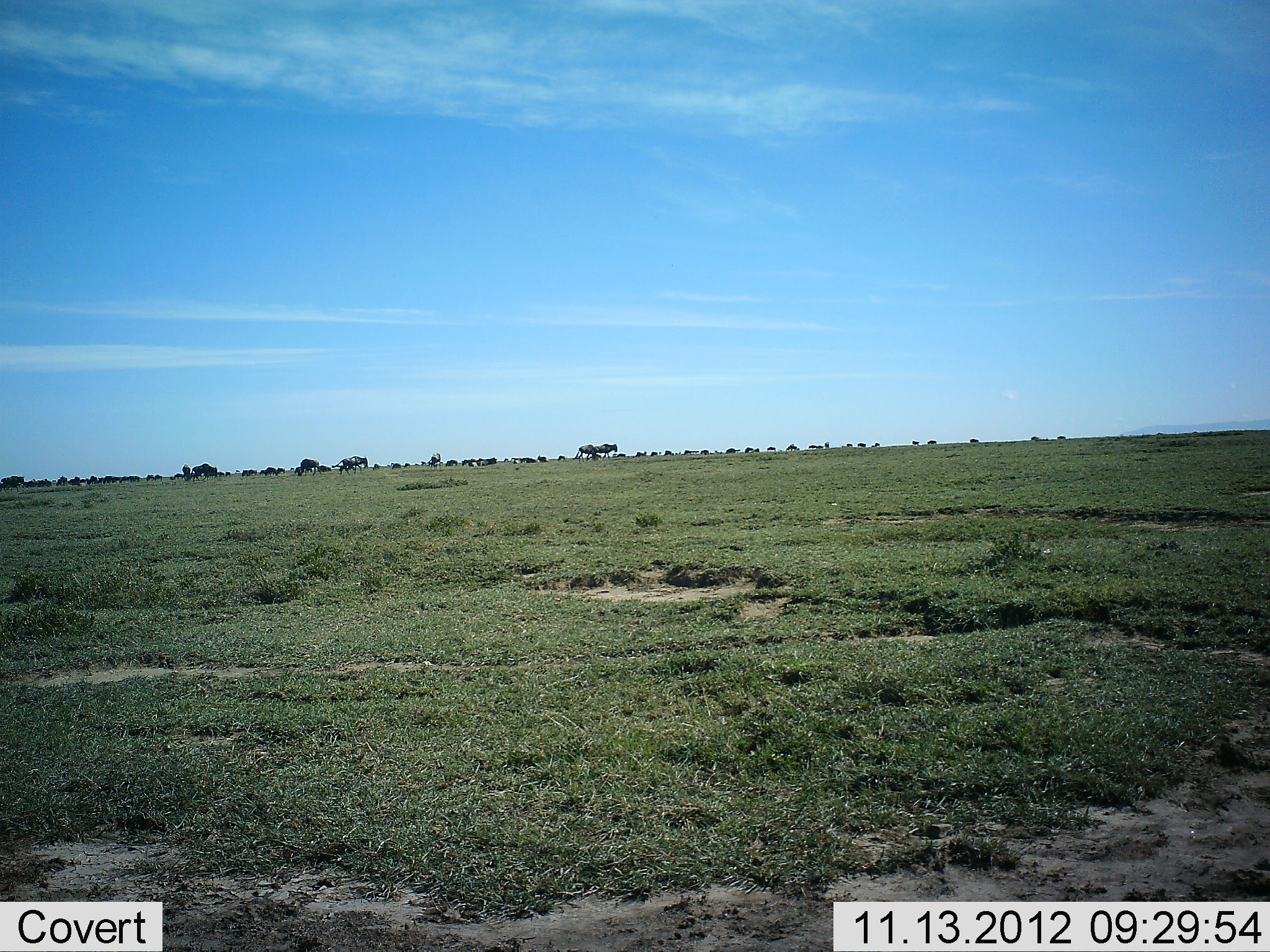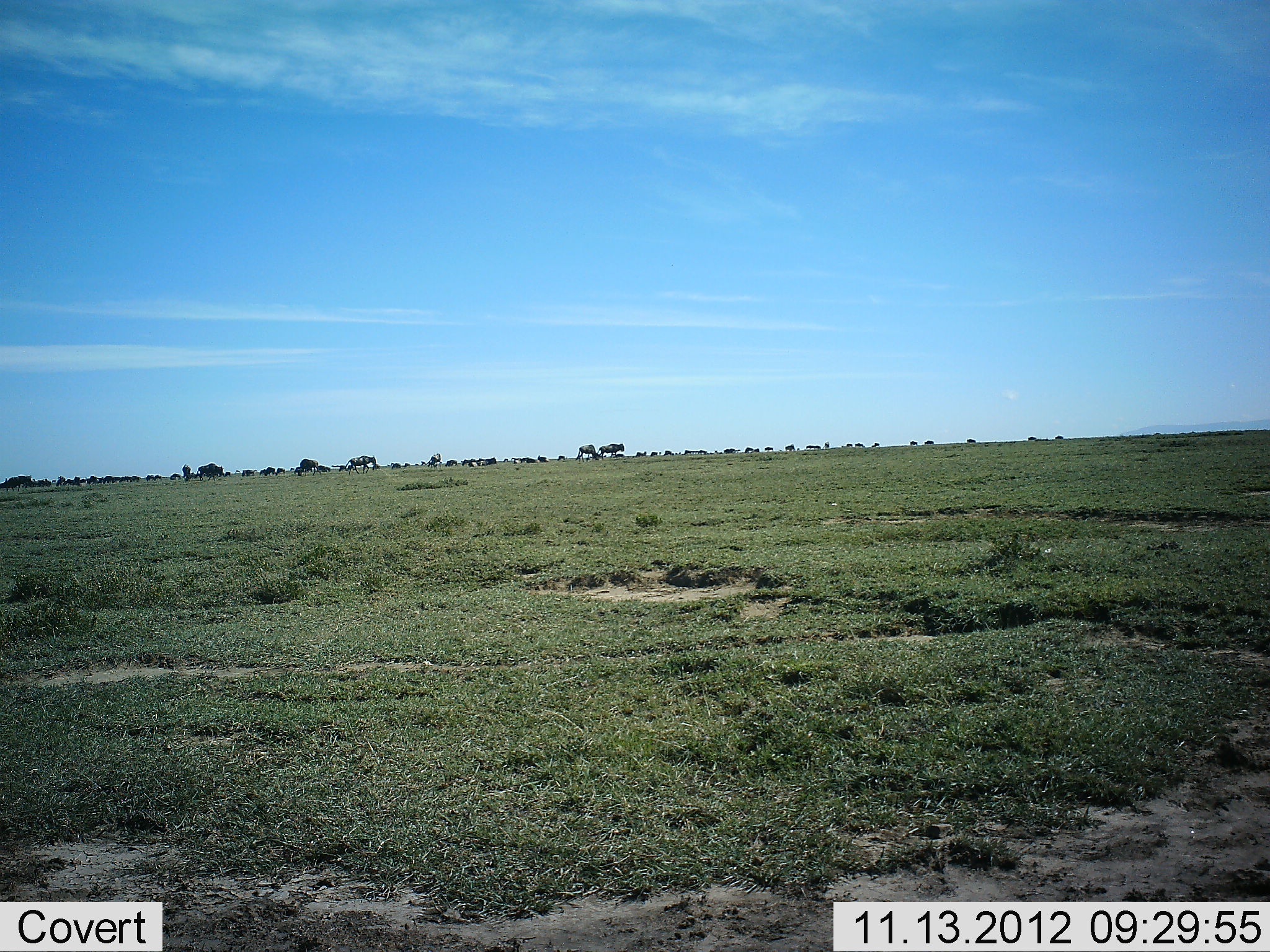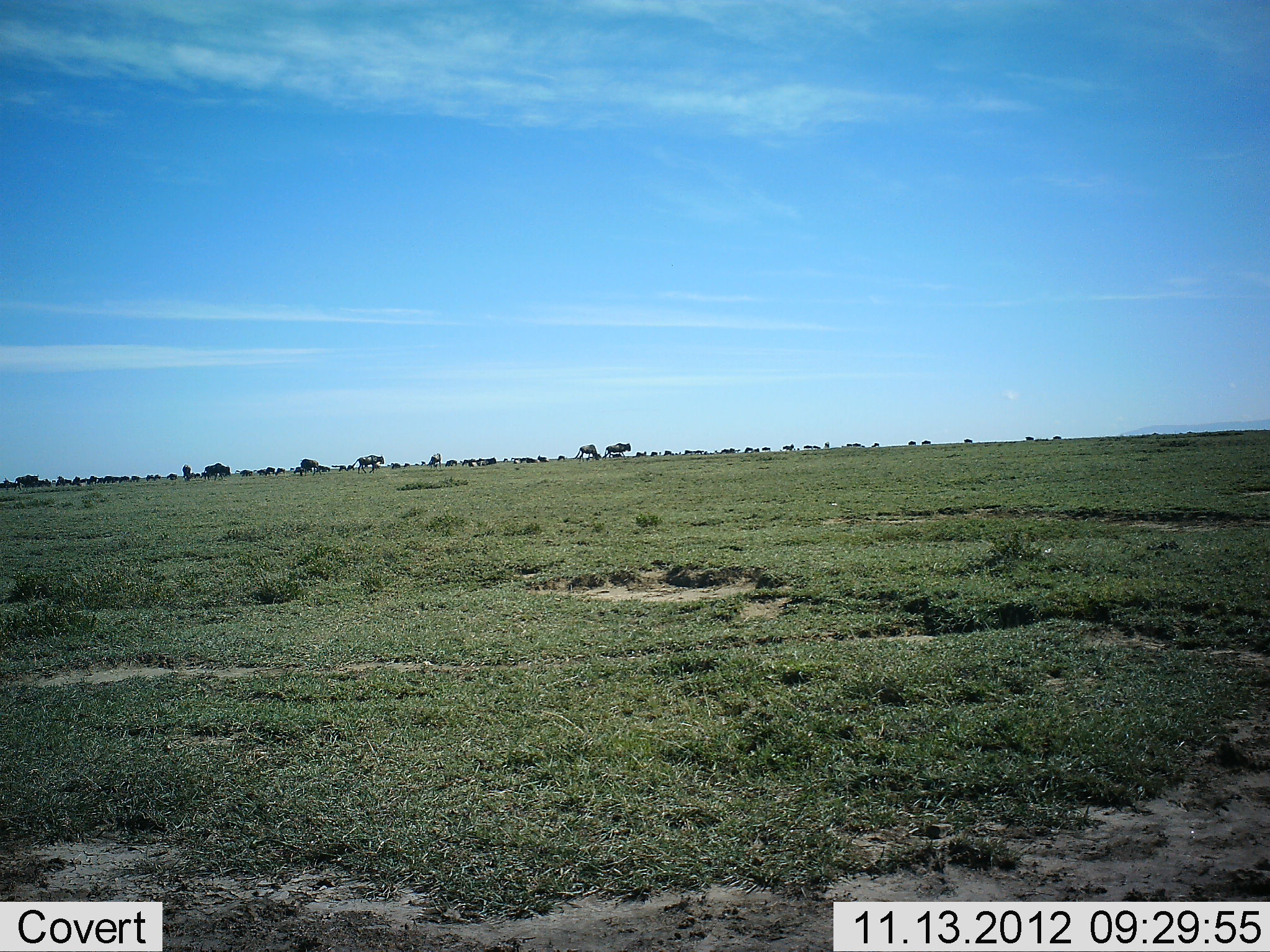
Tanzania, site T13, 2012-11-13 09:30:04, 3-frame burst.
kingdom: Animalia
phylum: Chordata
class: Mammalia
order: Artiodactyla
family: Bovidae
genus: Connochaetes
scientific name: Connochaetes taurinus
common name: blue wildebeest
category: wildebeest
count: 11-50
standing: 18%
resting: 0%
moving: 91%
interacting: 0%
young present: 0%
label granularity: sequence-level